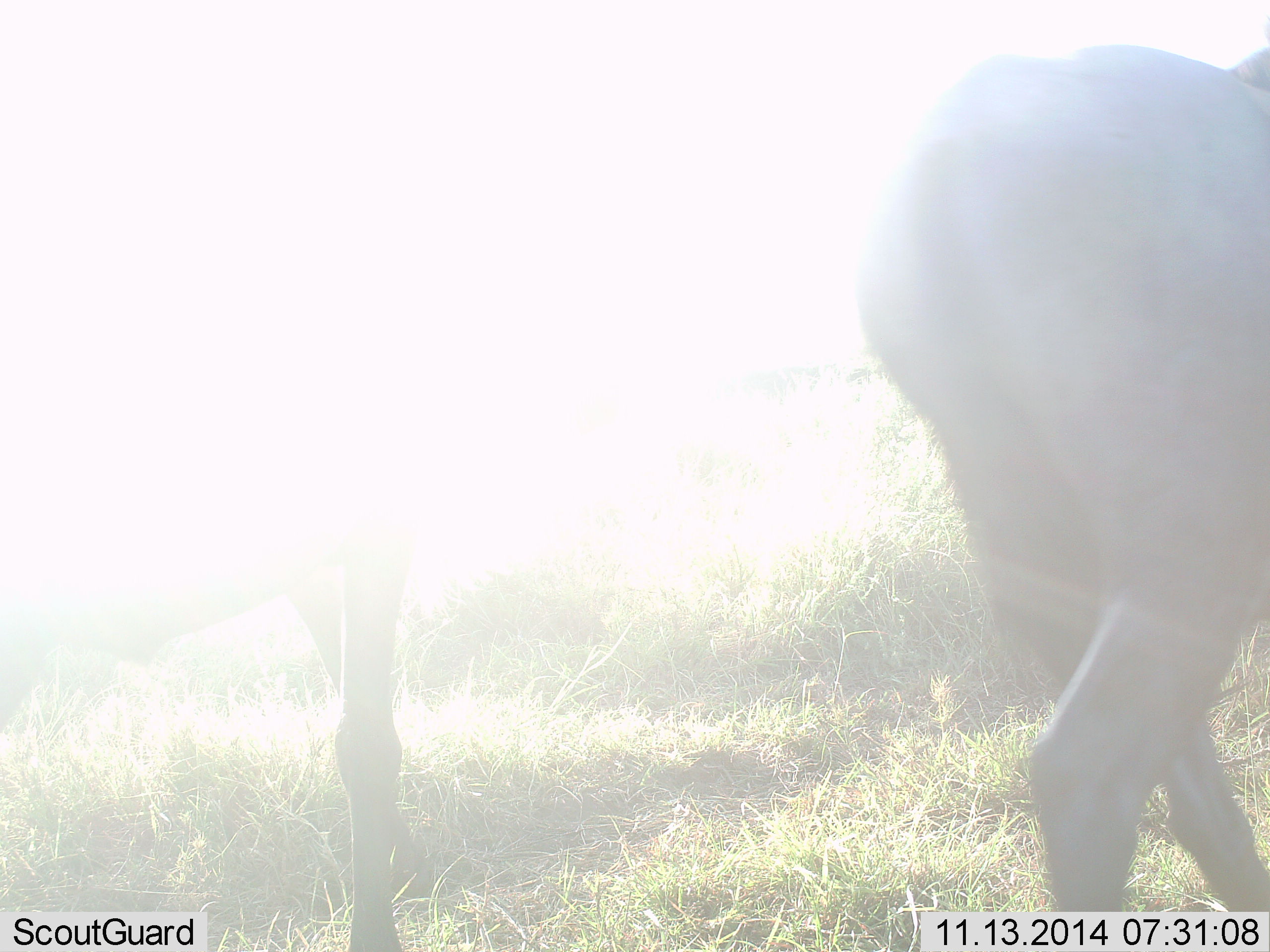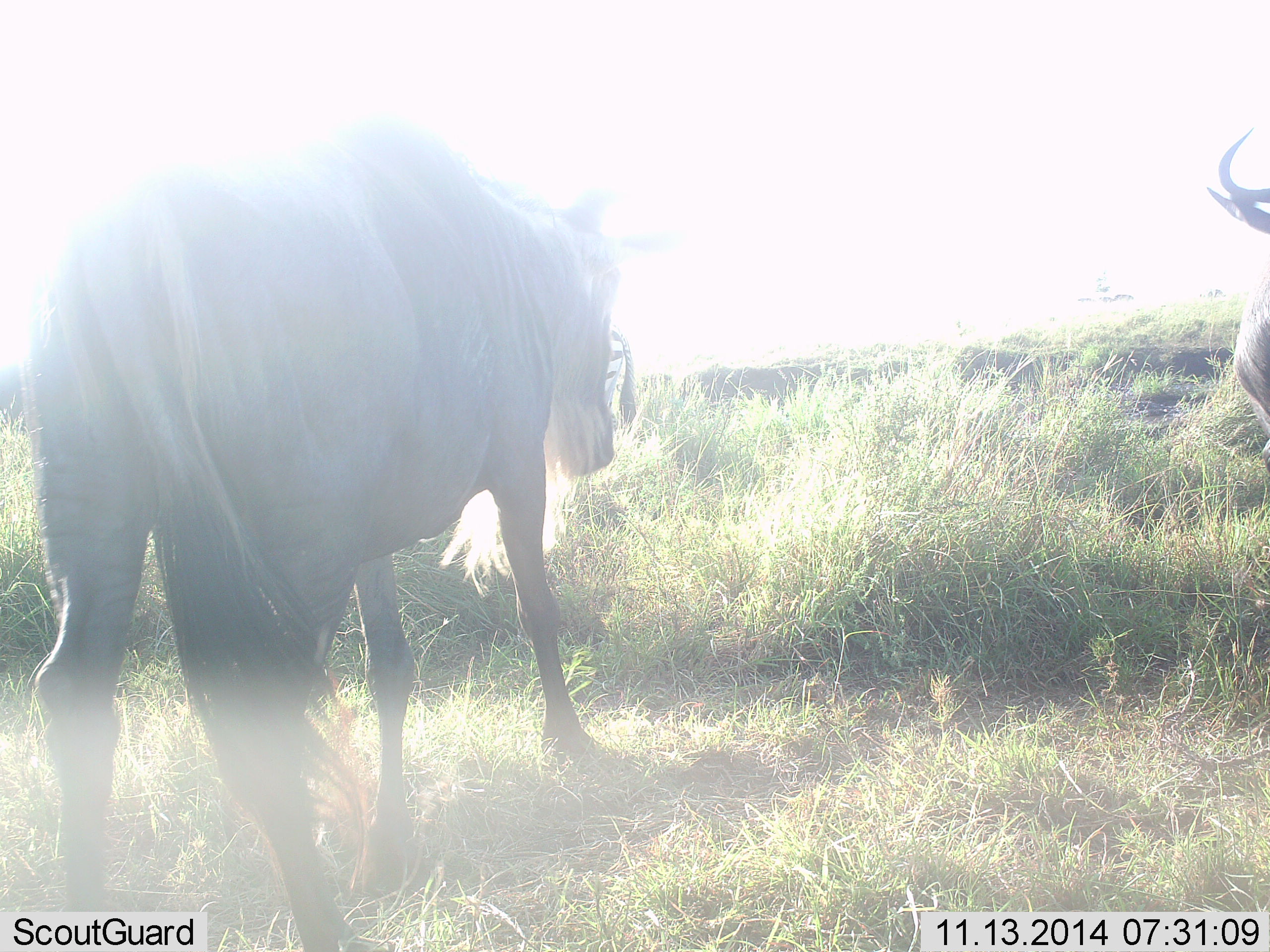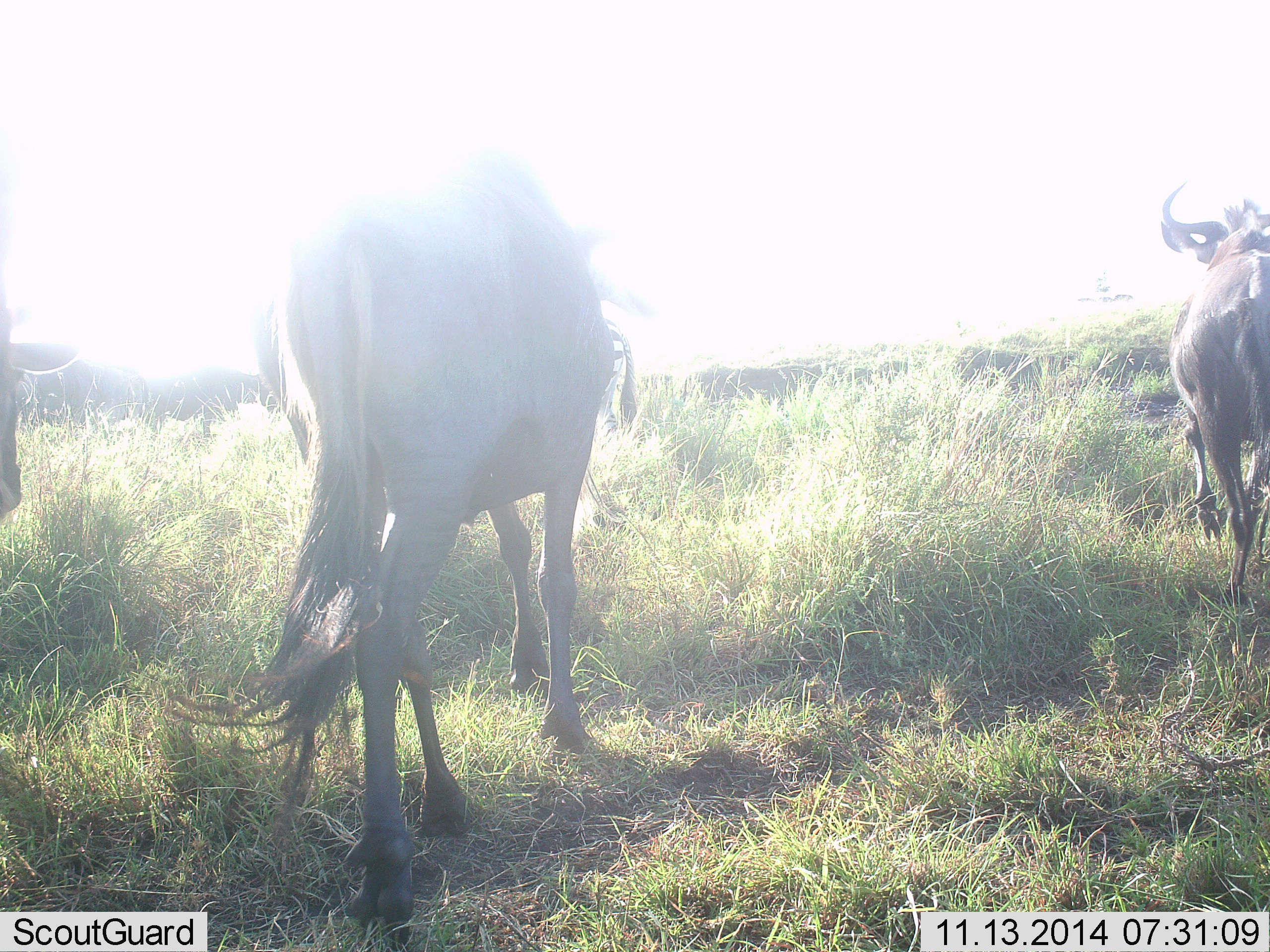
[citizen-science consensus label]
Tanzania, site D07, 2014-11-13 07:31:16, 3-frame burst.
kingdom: Animalia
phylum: Chordata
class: Mammalia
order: Artiodactyla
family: Bovidae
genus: Connochaetes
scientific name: Connochaetes taurinus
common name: blue wildebeest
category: wildebeest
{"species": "wildebeest (blue wildebeest) (Connochaetes taurinus)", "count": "3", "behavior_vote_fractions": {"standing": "30%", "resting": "0%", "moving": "90%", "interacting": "0%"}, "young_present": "0%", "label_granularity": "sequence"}